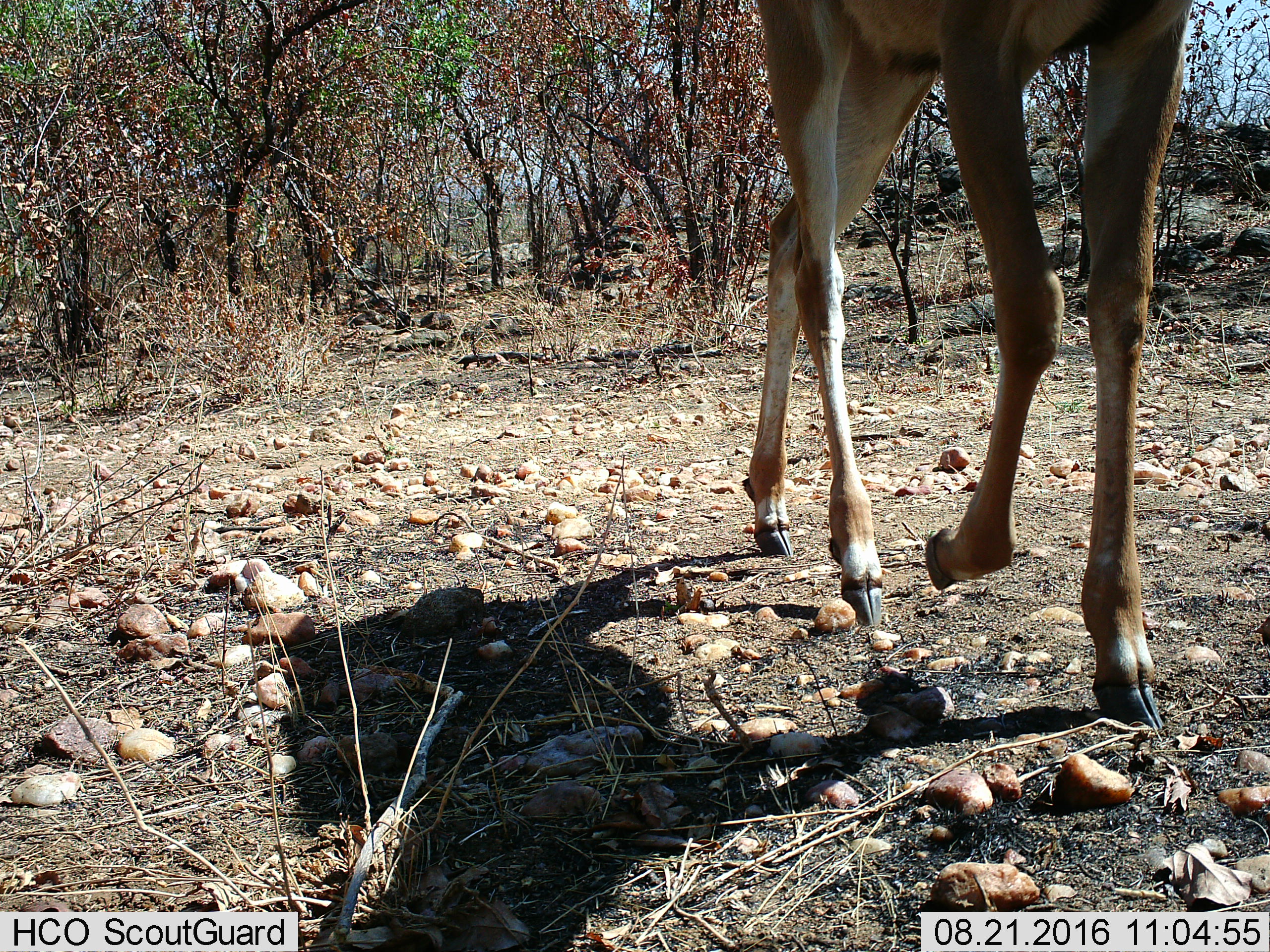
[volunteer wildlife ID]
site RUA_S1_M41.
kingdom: Animalia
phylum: Chordata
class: Mammalia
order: Artiodactyla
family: Bovidae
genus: Nanger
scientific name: Nanger granti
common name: grant's gazelle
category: gazellegrants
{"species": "gazellegrants (grant's gazelle) (Nanger granti)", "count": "1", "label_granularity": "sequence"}